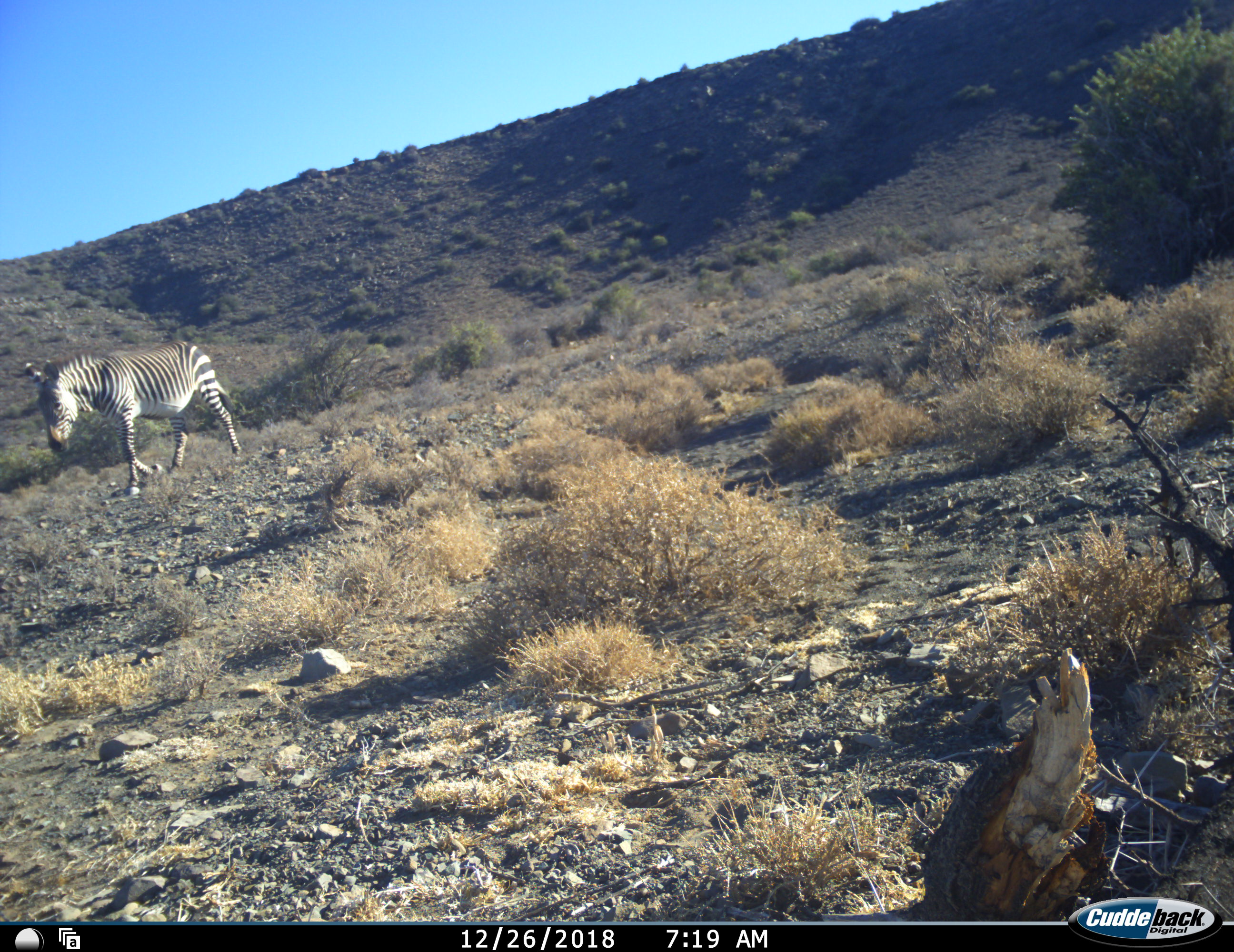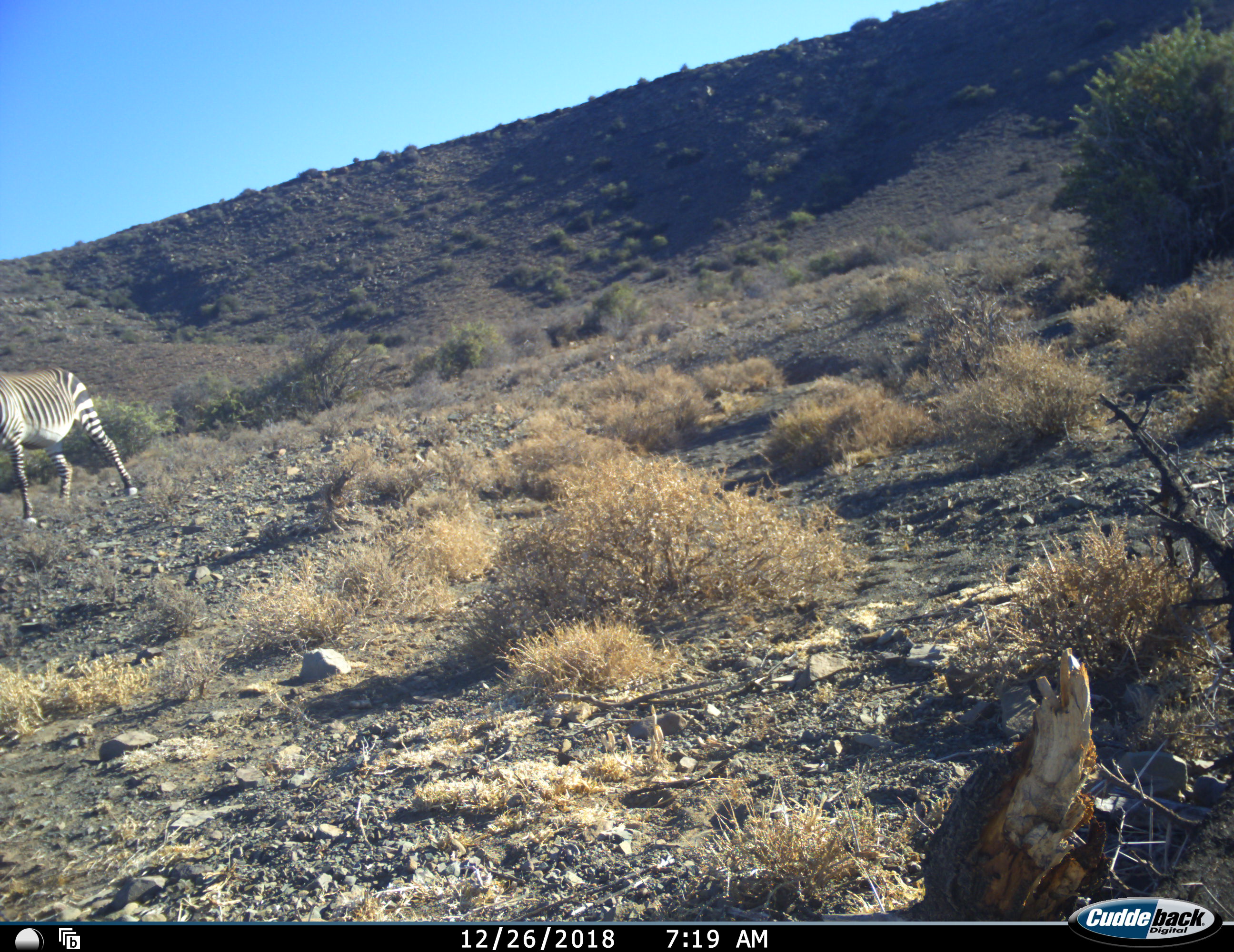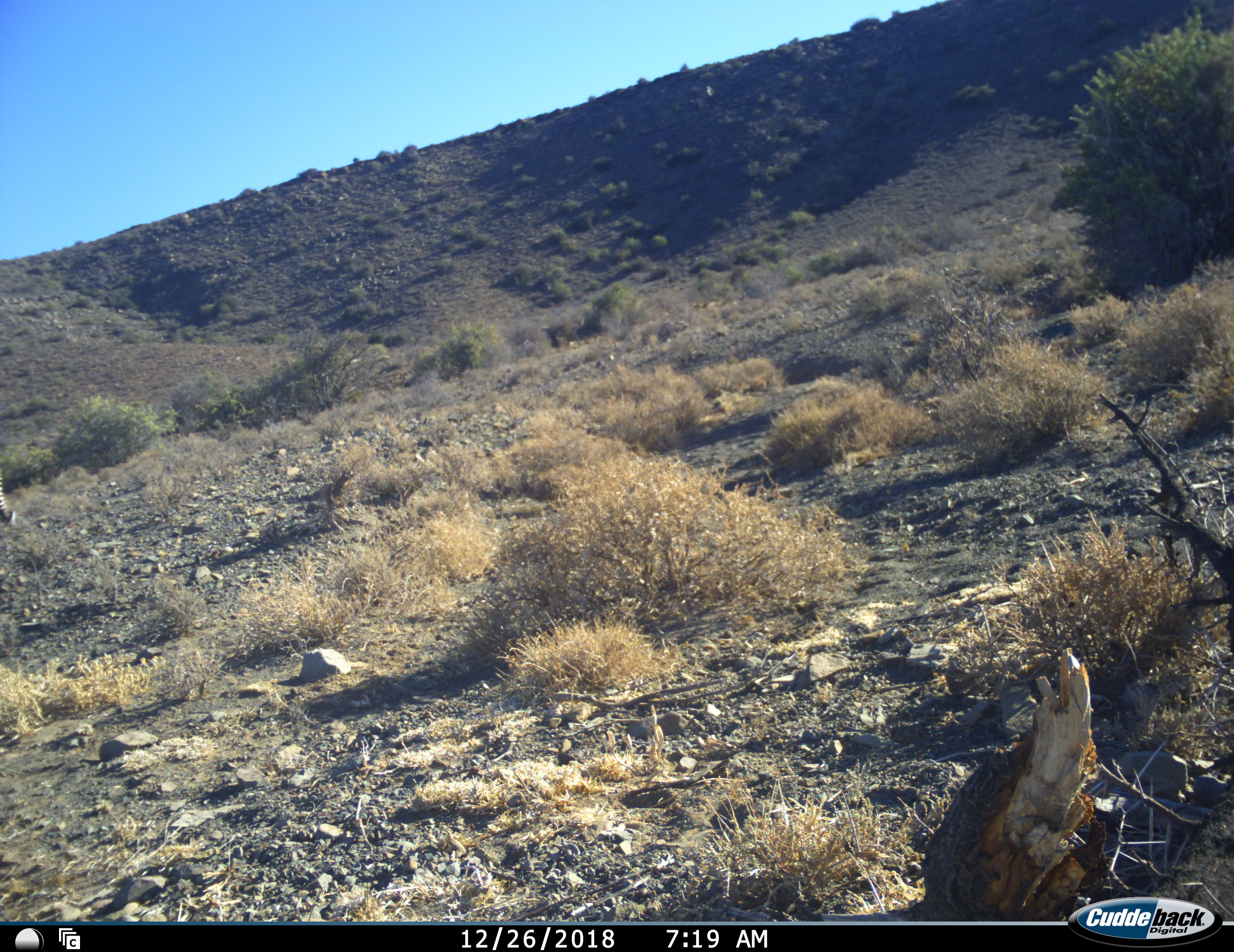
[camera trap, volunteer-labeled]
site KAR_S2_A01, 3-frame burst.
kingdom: Animalia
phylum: Chordata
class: Mammalia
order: Perissodactyla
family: Equidae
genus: Equus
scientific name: Equus zebra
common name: mountain zebra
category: zebramountain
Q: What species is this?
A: Zebramountain (mountain zebra) (Equus zebra).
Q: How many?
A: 1.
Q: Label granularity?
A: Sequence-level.